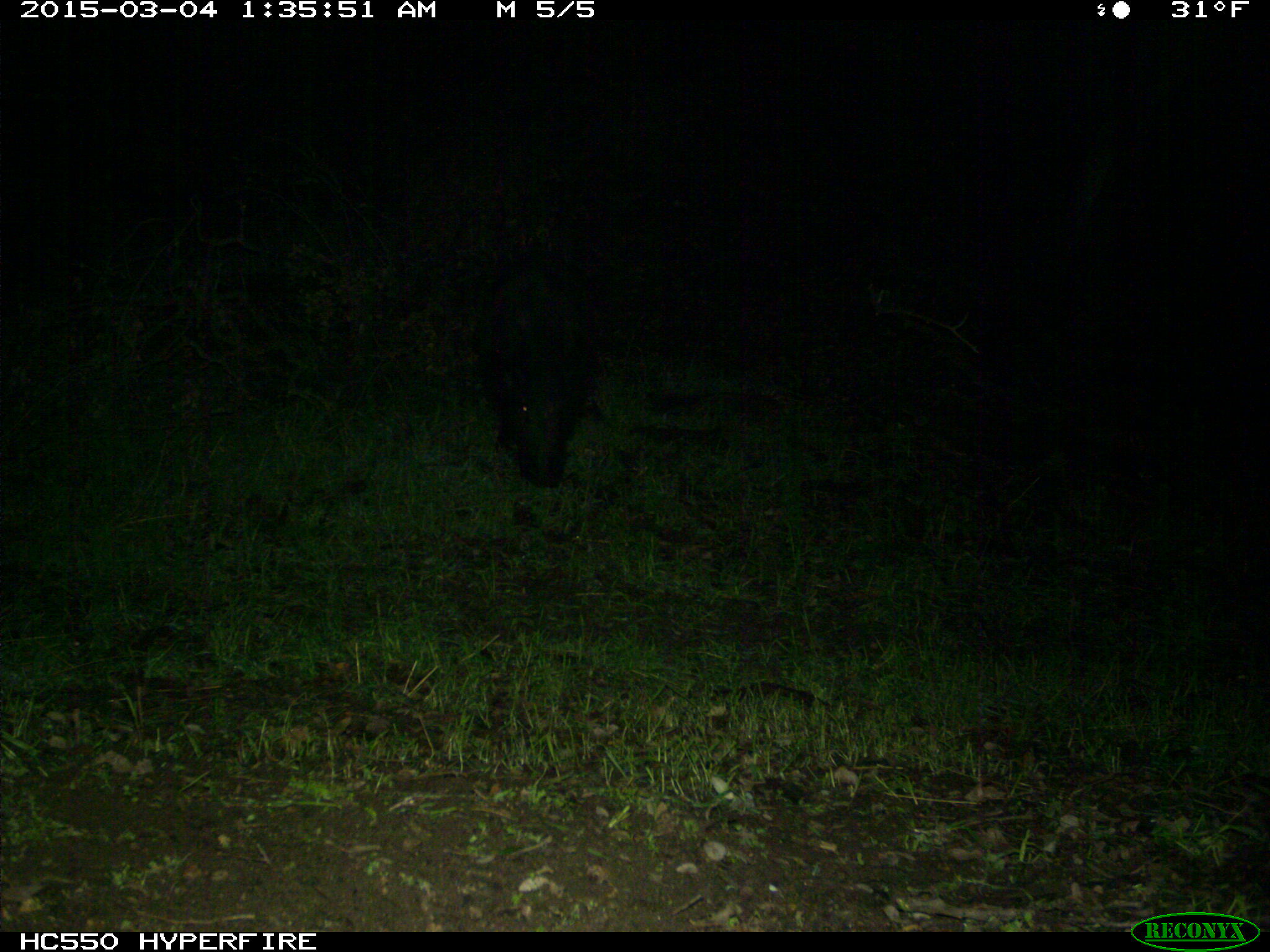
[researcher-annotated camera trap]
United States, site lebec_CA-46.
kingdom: Animalia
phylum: Chordata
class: Mammalia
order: Artiodactyla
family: Suidae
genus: Sus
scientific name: Sus scrofa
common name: wild boar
Sus scrofa (wild boar).